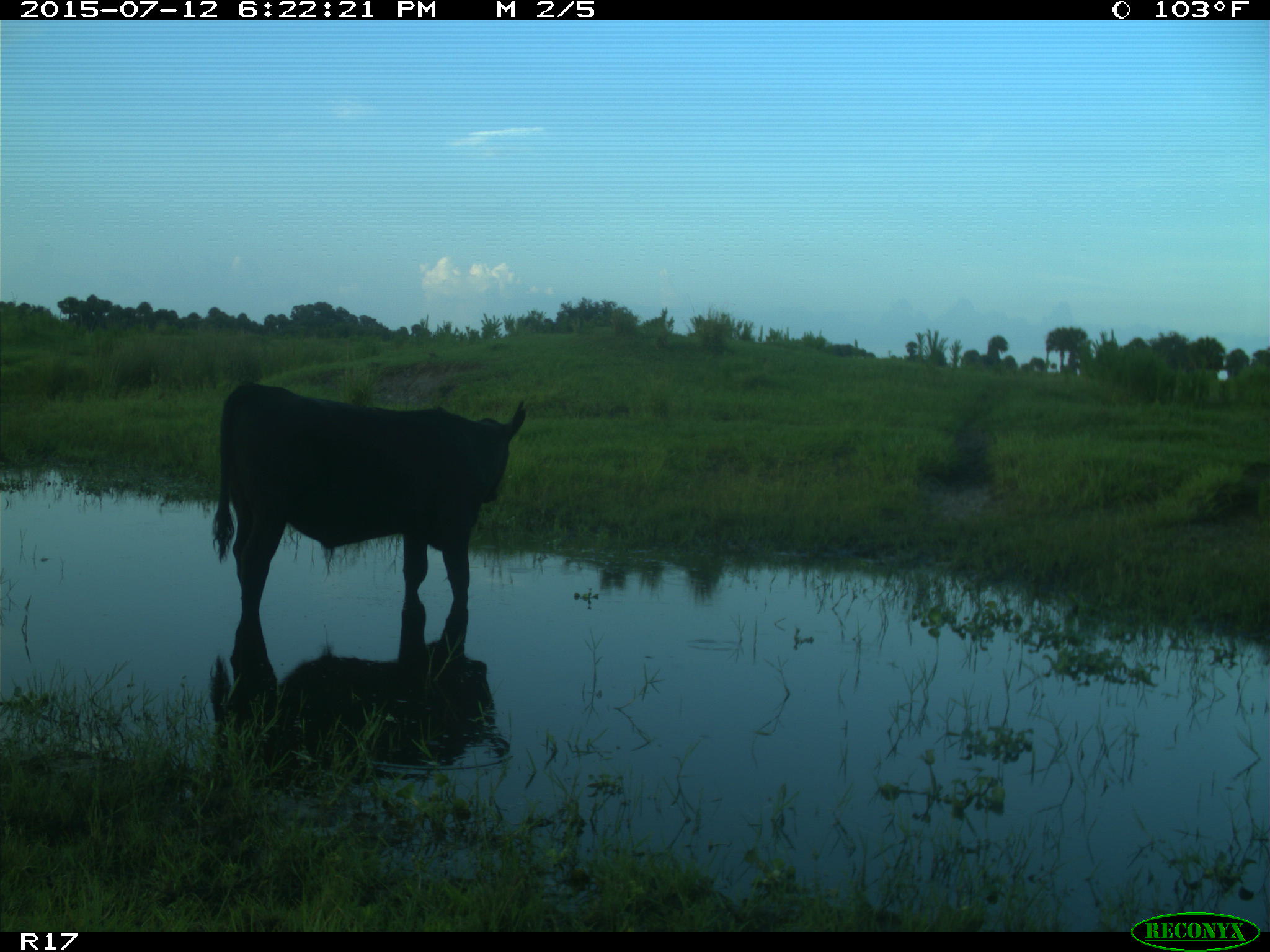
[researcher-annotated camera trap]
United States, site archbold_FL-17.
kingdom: Animalia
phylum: Chordata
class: Mammalia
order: Artiodactyla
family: Bovidae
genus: Bos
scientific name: Bos taurus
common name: domestic cow